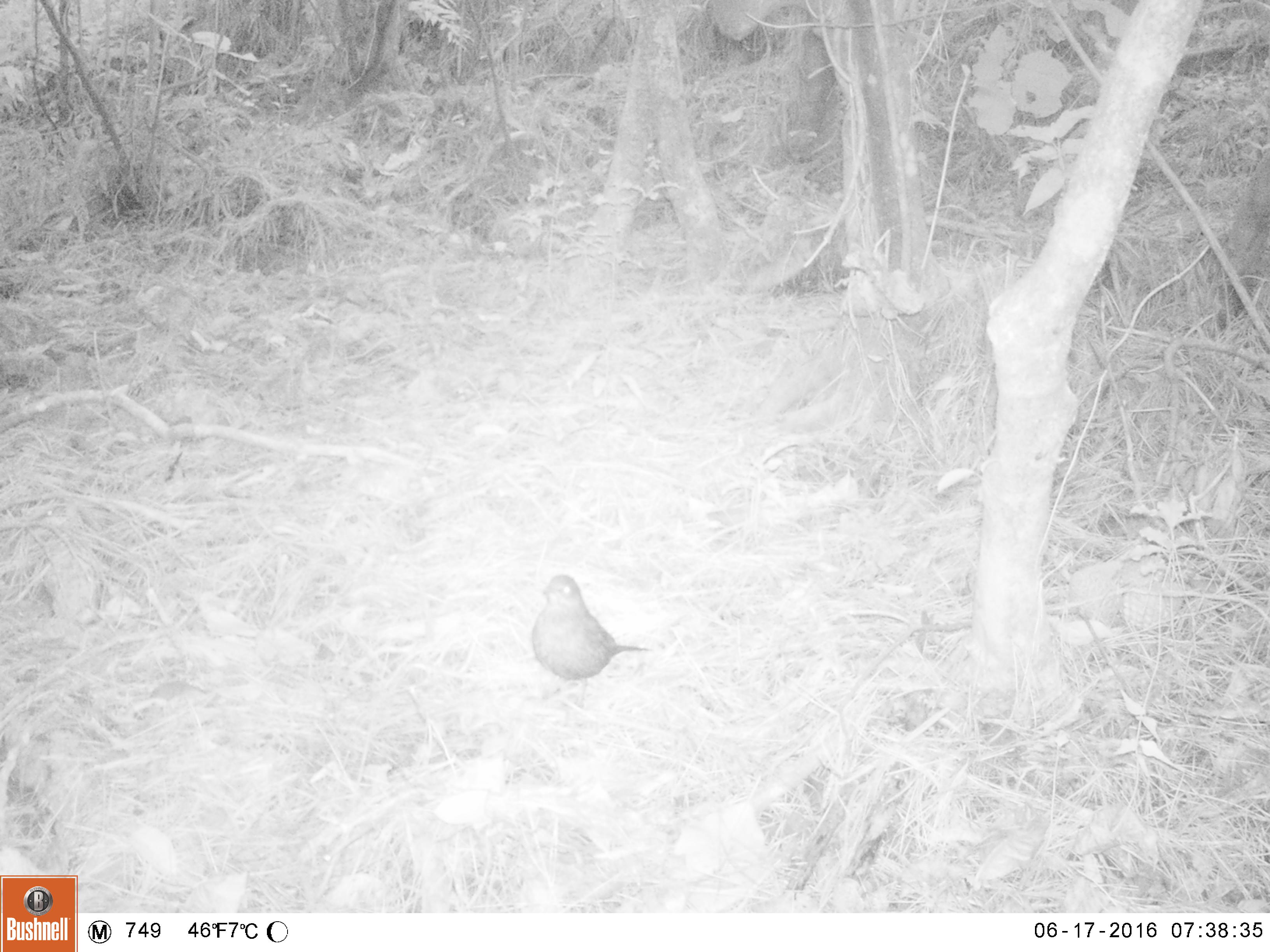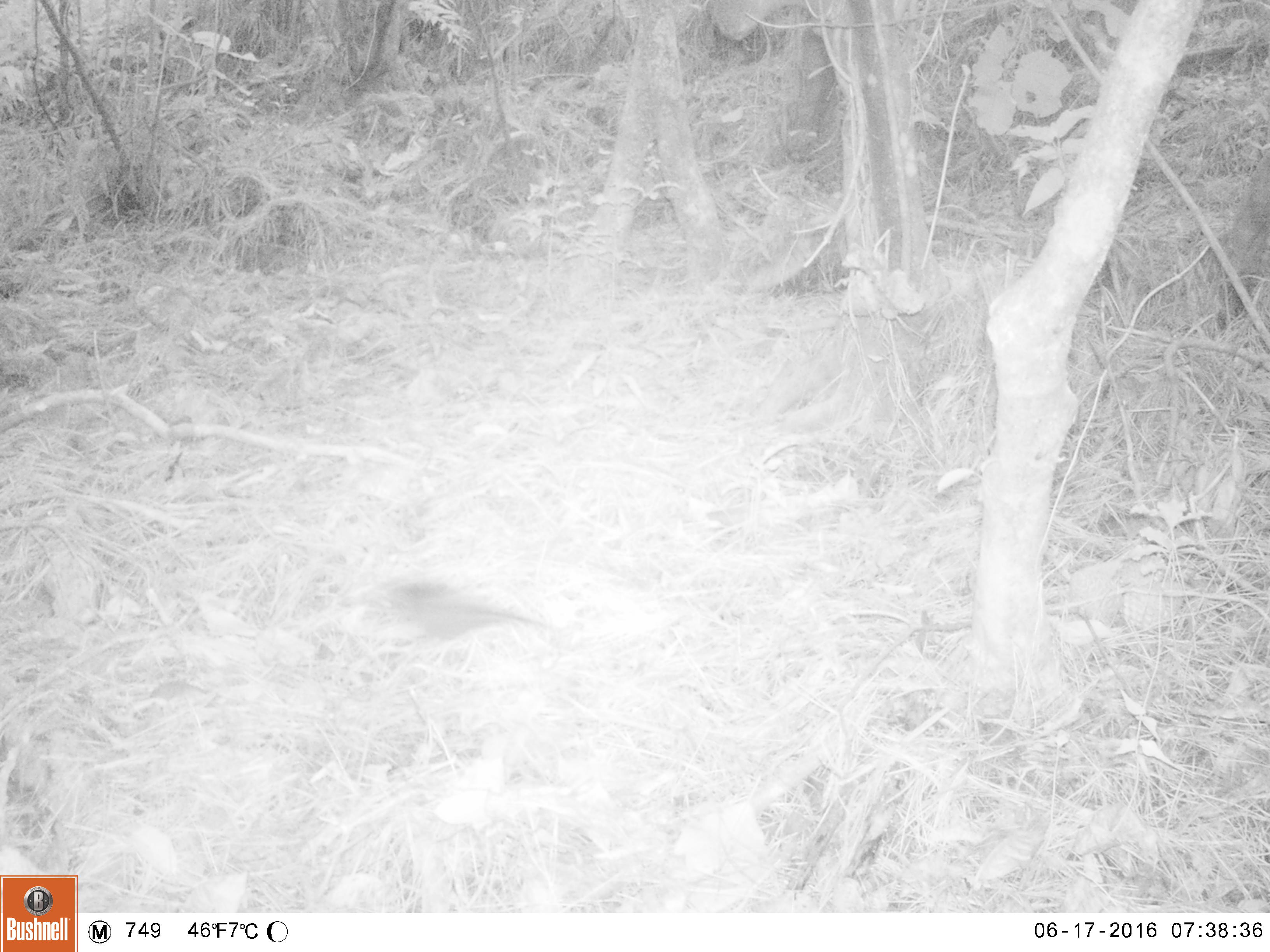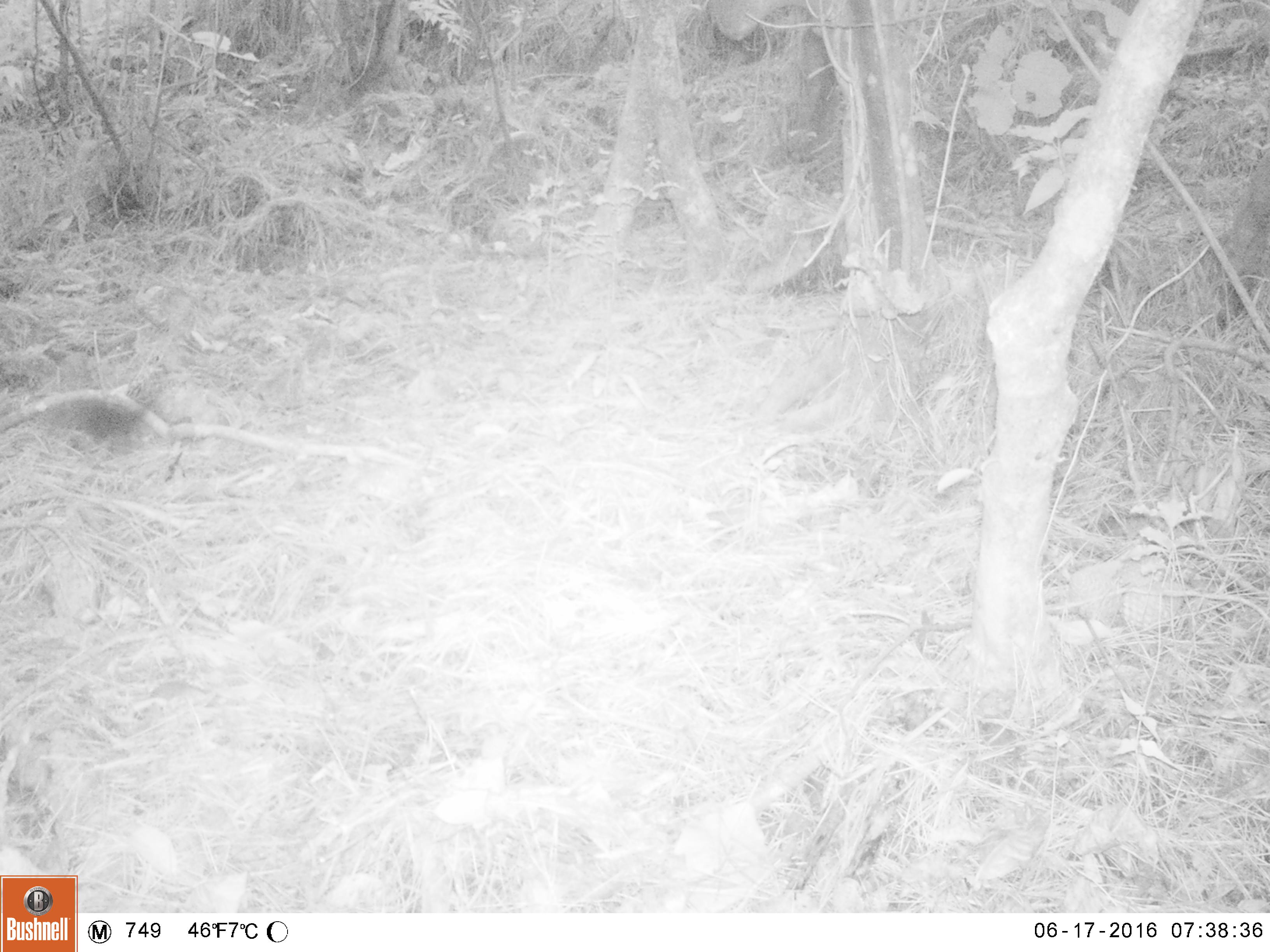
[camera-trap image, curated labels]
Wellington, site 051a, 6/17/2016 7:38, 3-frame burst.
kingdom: Animalia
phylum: Chordata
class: Aves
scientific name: Aves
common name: bird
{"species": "bird (Aves)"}